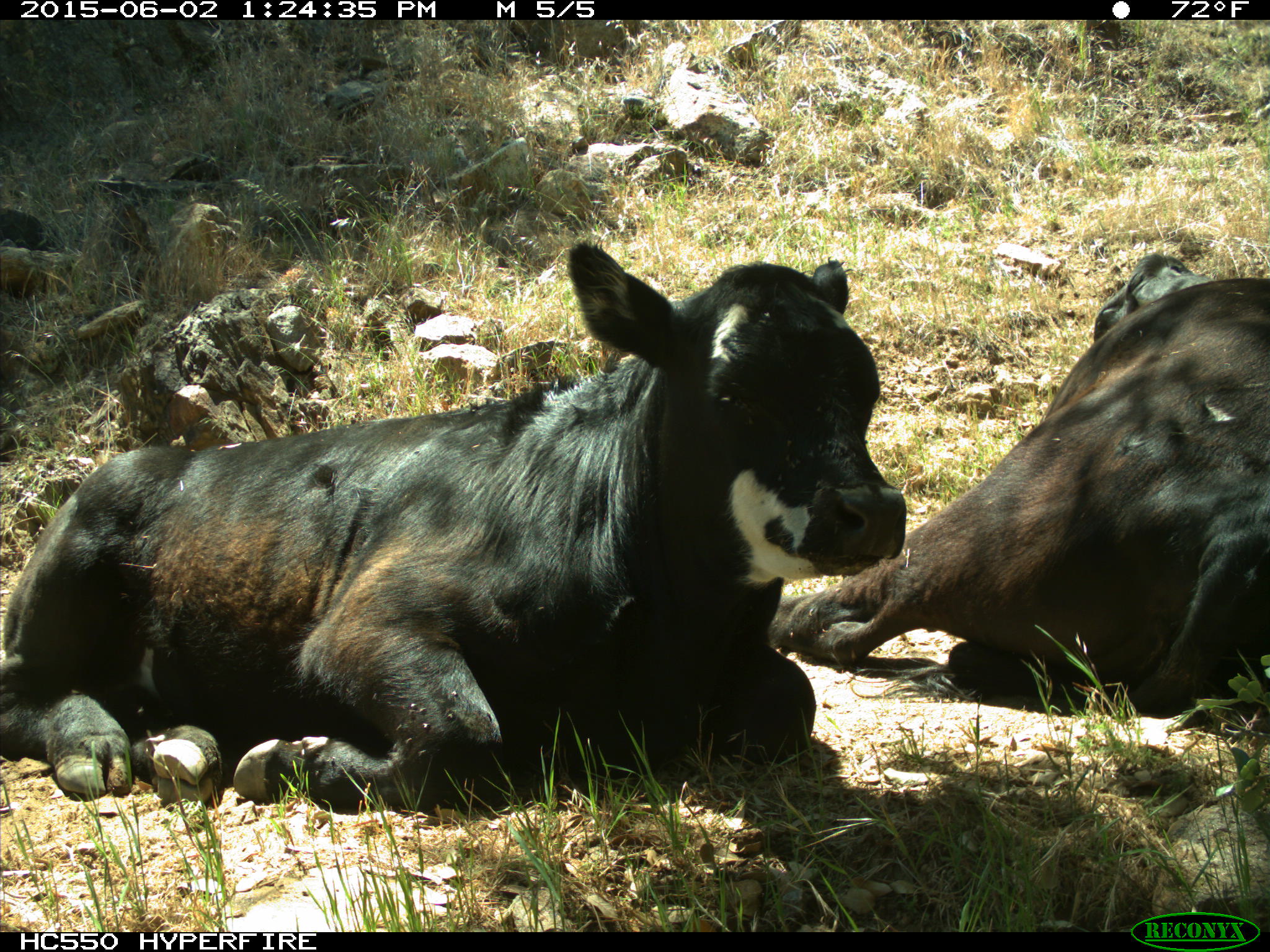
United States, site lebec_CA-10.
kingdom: Animalia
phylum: Chordata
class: Mammalia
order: Artiodactyla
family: Bovidae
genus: Bos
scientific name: Bos taurus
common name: domestic cow